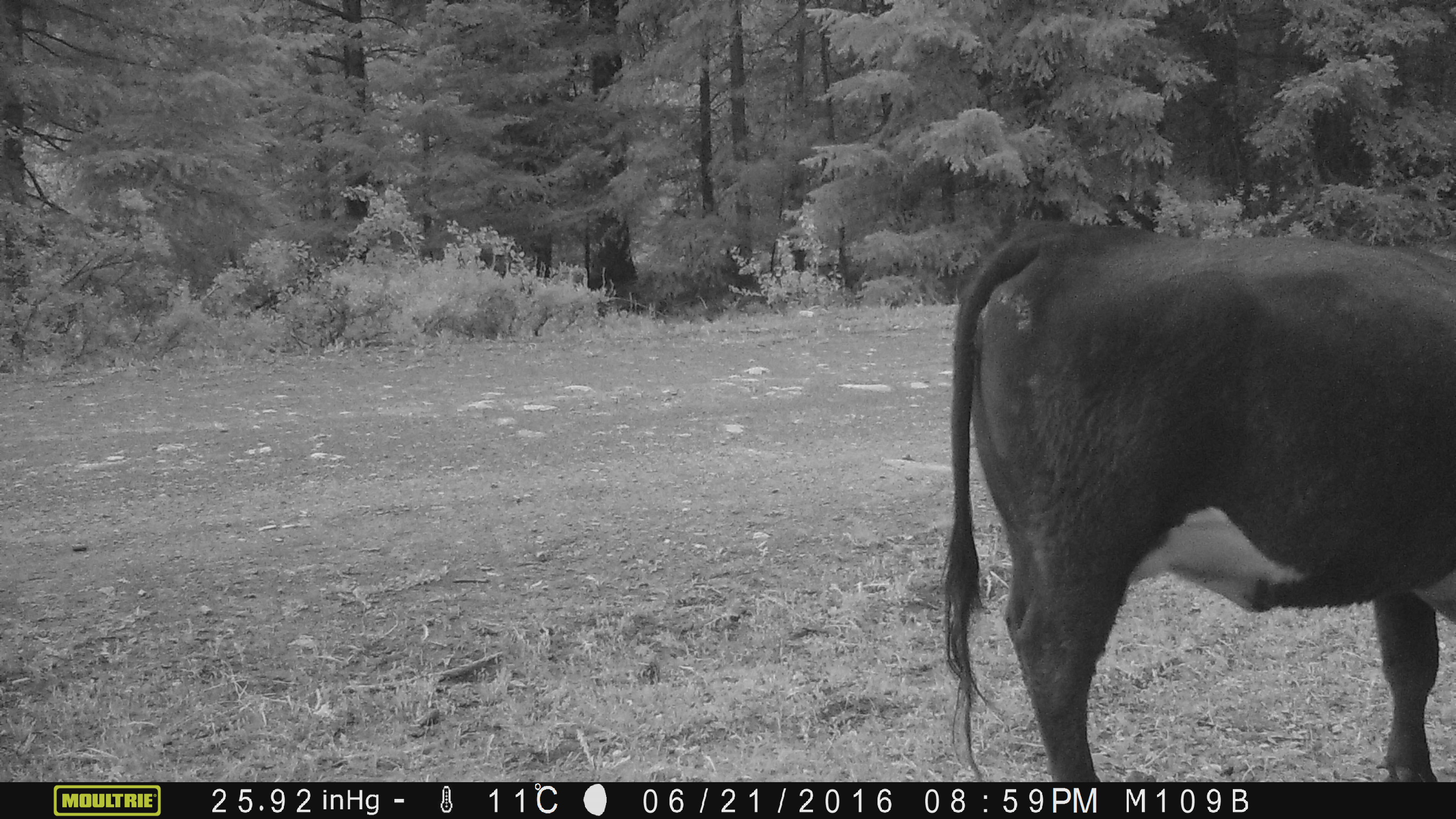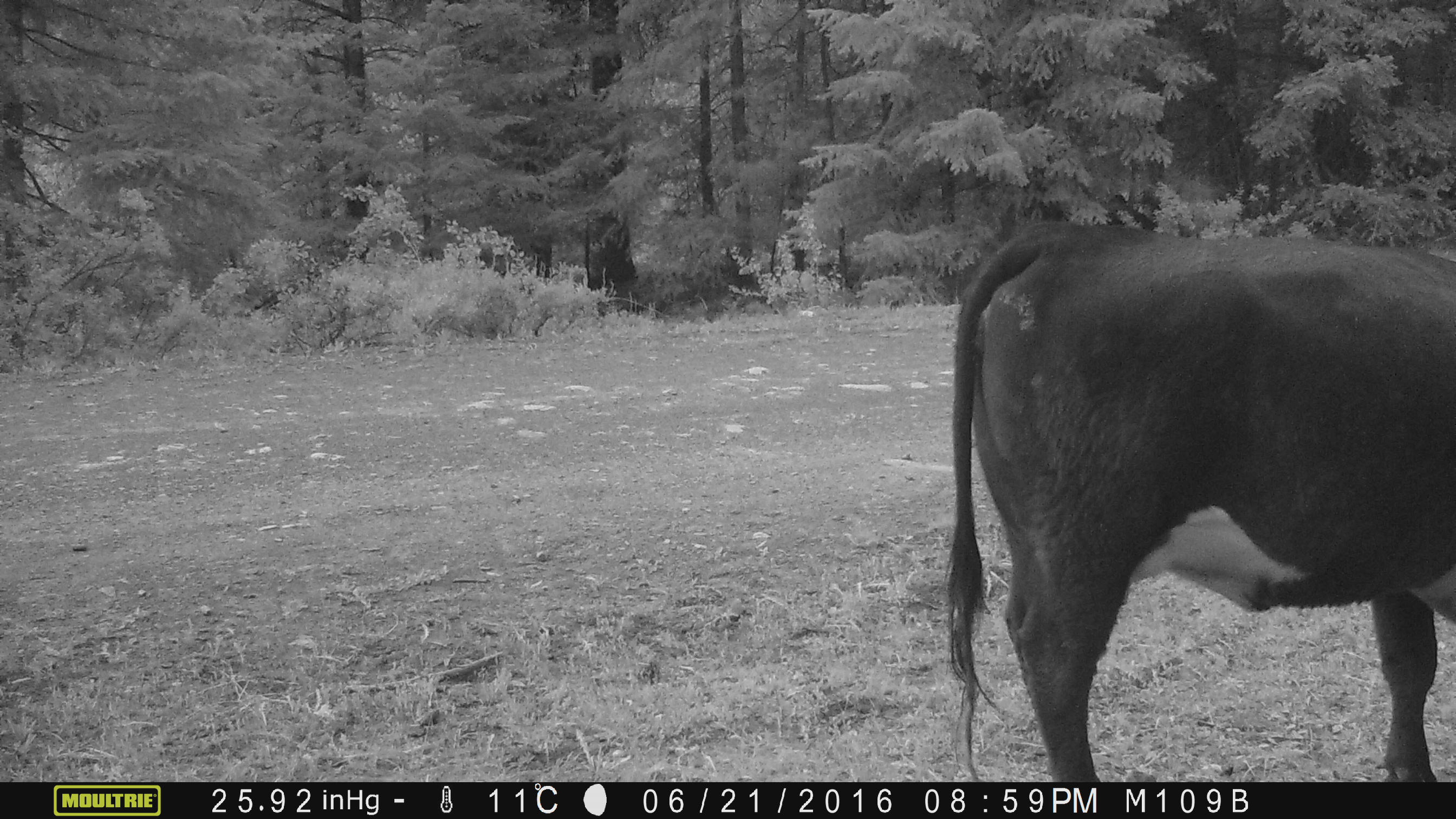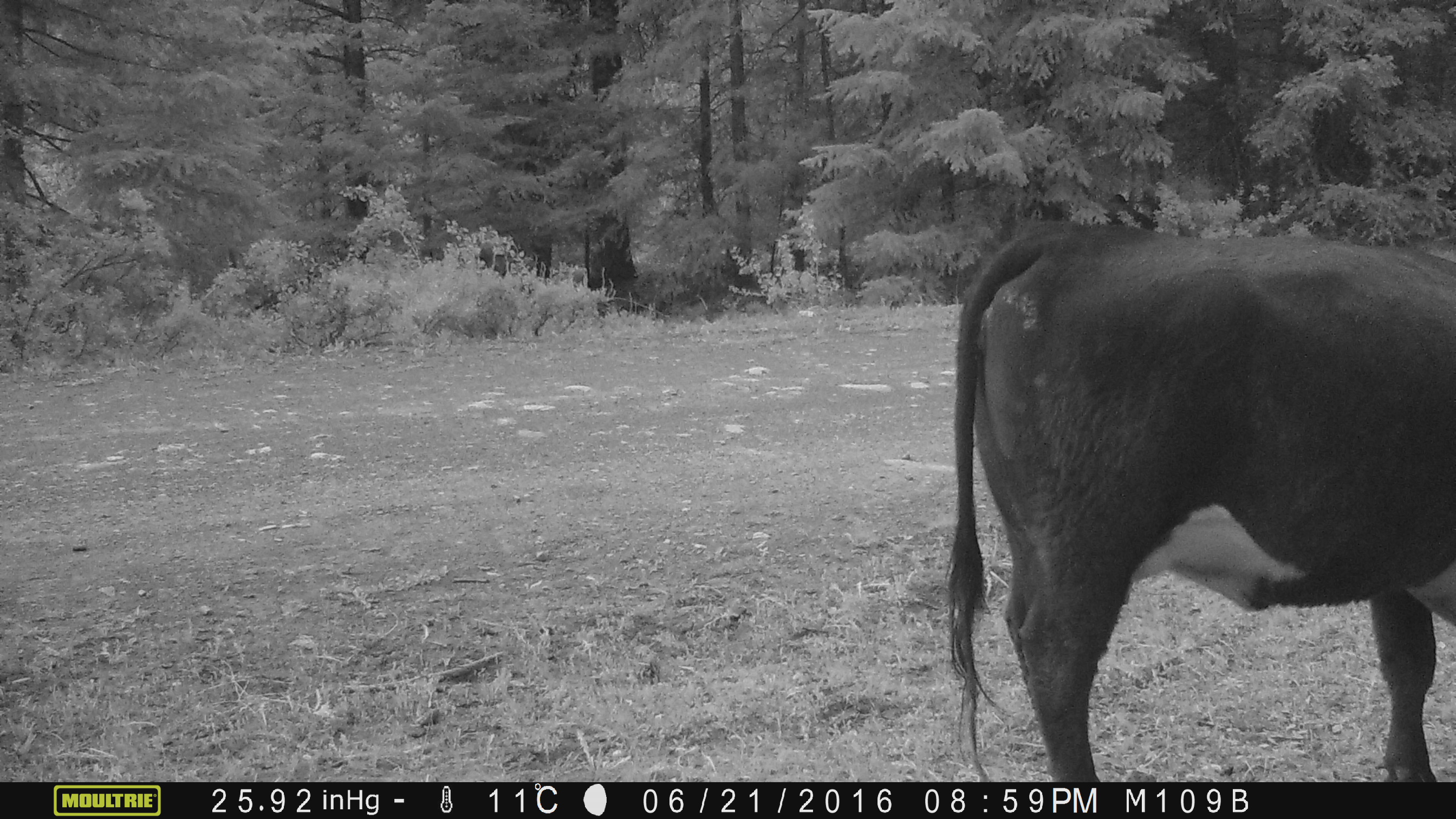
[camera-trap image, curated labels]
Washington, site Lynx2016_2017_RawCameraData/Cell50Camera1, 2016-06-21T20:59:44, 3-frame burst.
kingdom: Animalia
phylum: Chordata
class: Mammalia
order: Artiodactyla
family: Bovidae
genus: Bos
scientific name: Bos taurus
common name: domestic cattle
Domestic cattle (Bos taurus). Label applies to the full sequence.